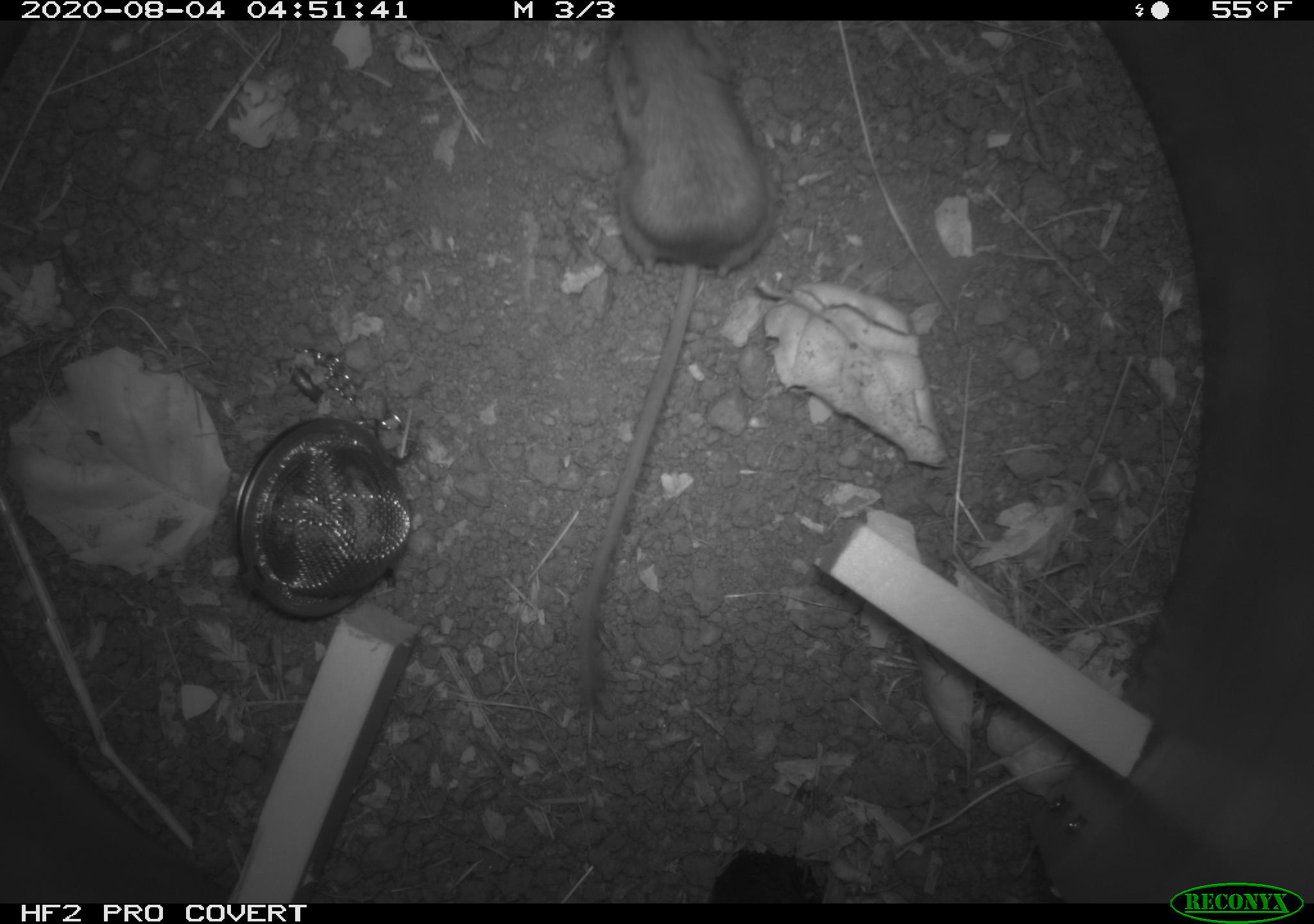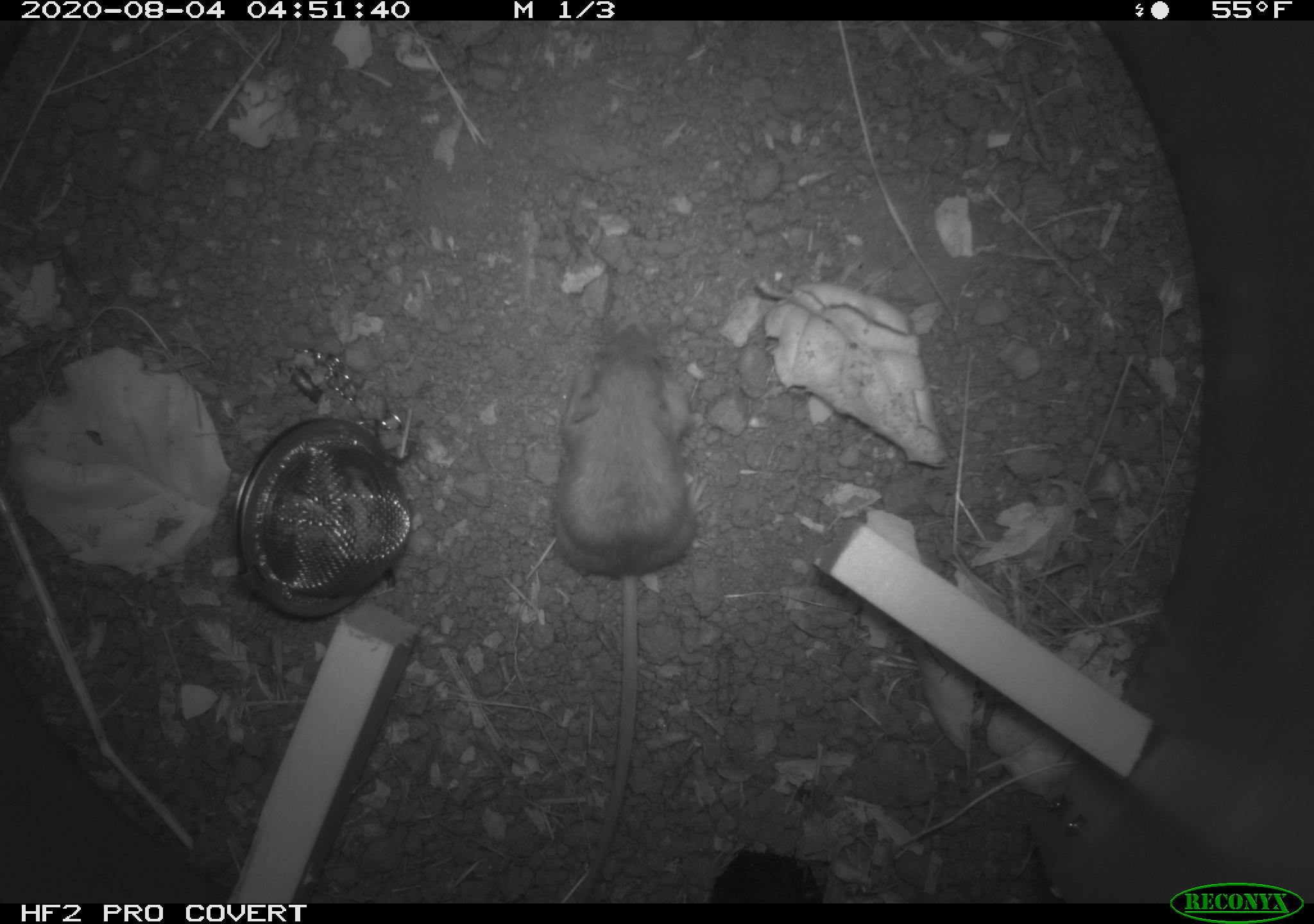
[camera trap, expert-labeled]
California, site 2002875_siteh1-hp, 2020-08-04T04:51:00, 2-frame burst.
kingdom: Animalia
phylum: Chordata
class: Mammalia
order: Rodentia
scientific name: Rodentia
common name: rodent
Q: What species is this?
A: Rodent (Rodentia).